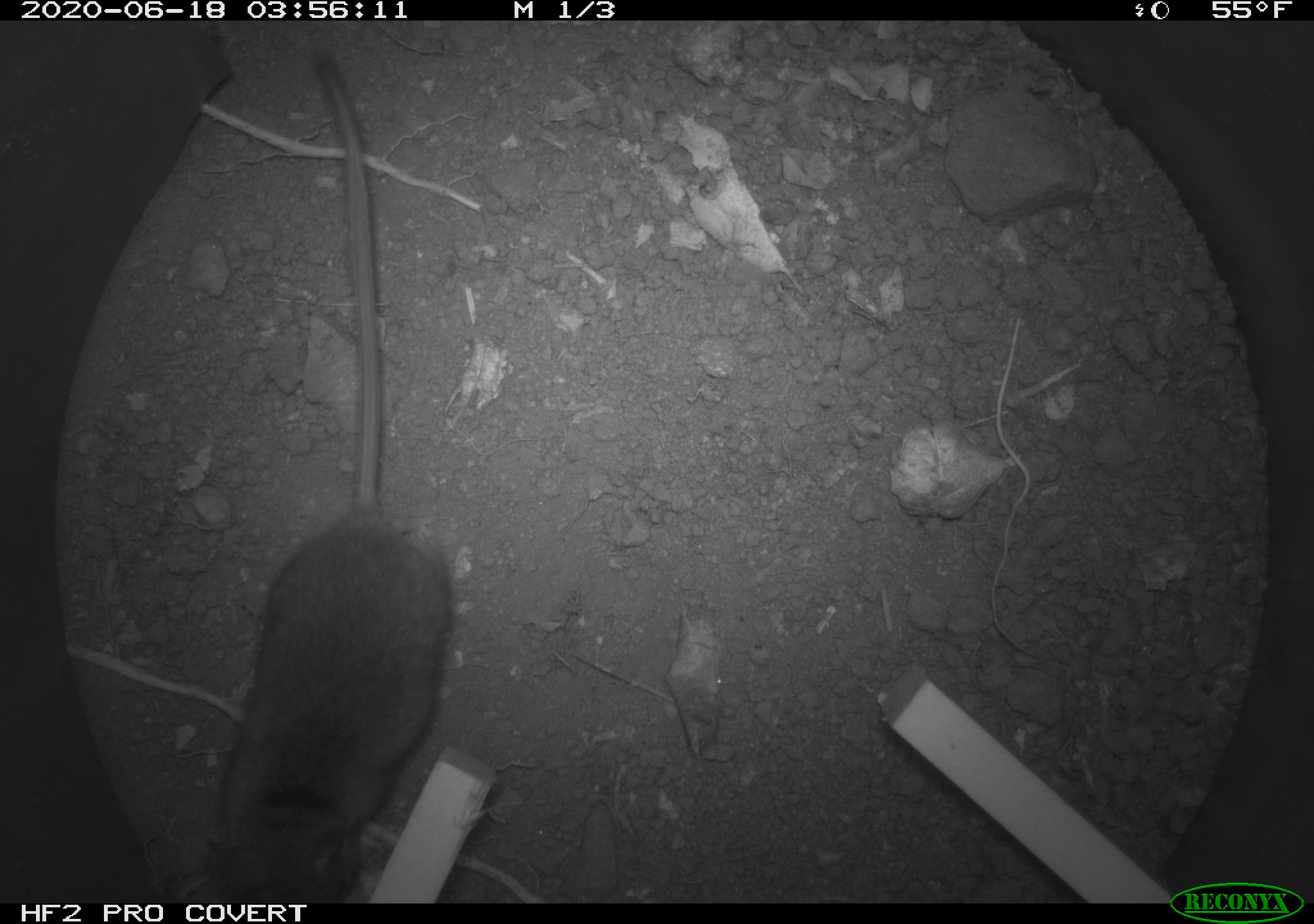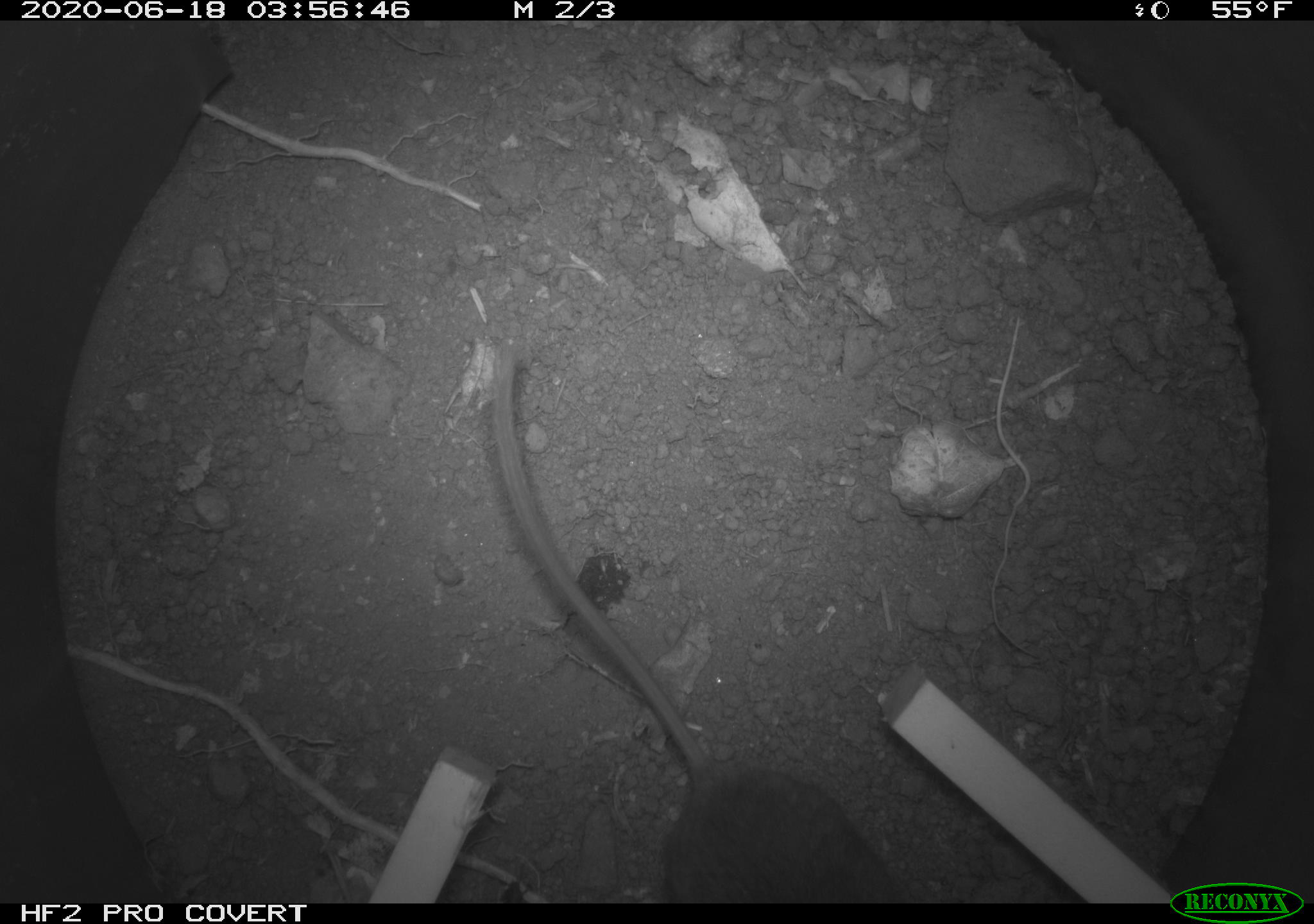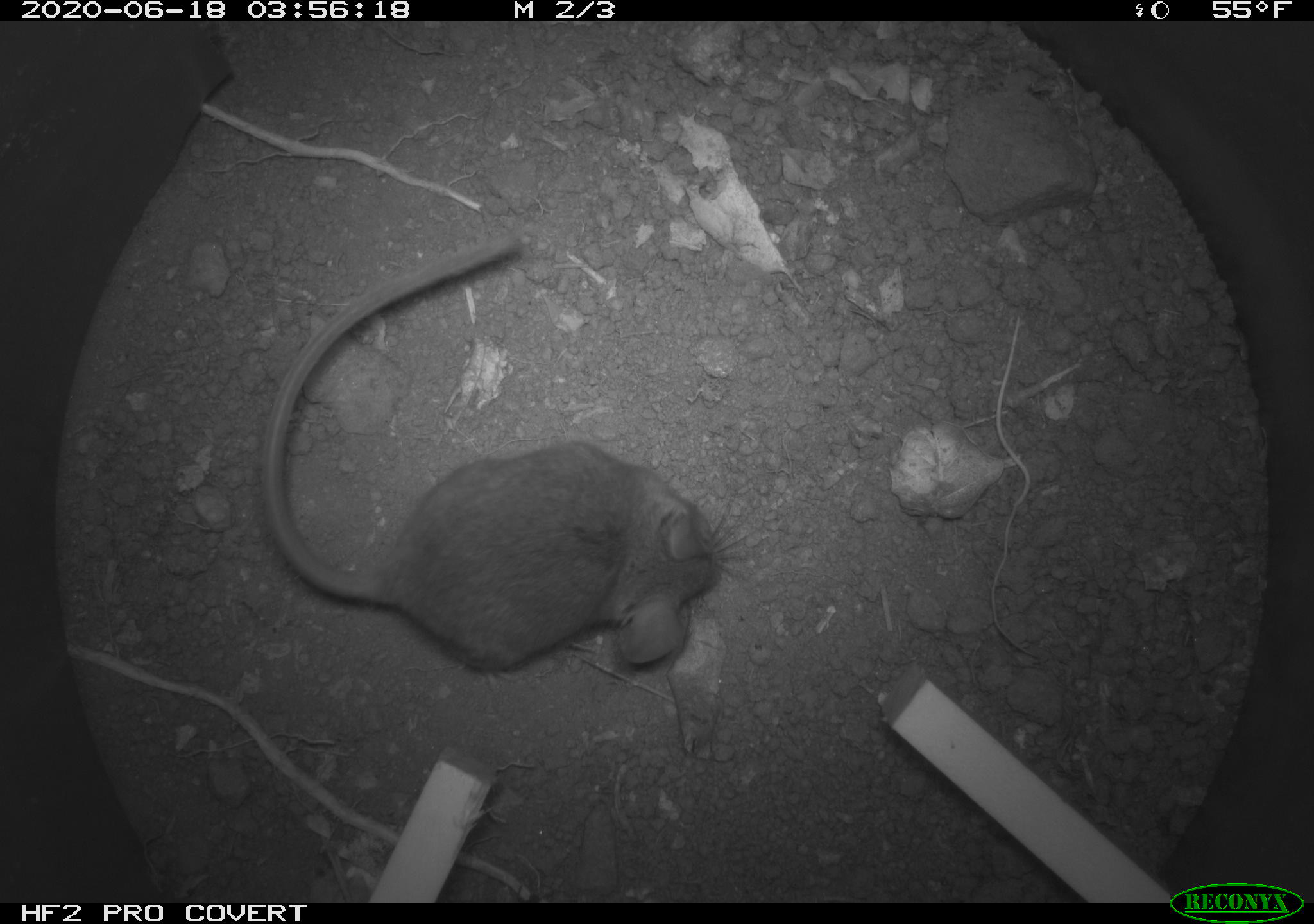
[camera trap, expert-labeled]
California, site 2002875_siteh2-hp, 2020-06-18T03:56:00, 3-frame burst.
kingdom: Animalia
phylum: Chordata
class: Mammalia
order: Rodentia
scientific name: Rodentia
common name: mouse species